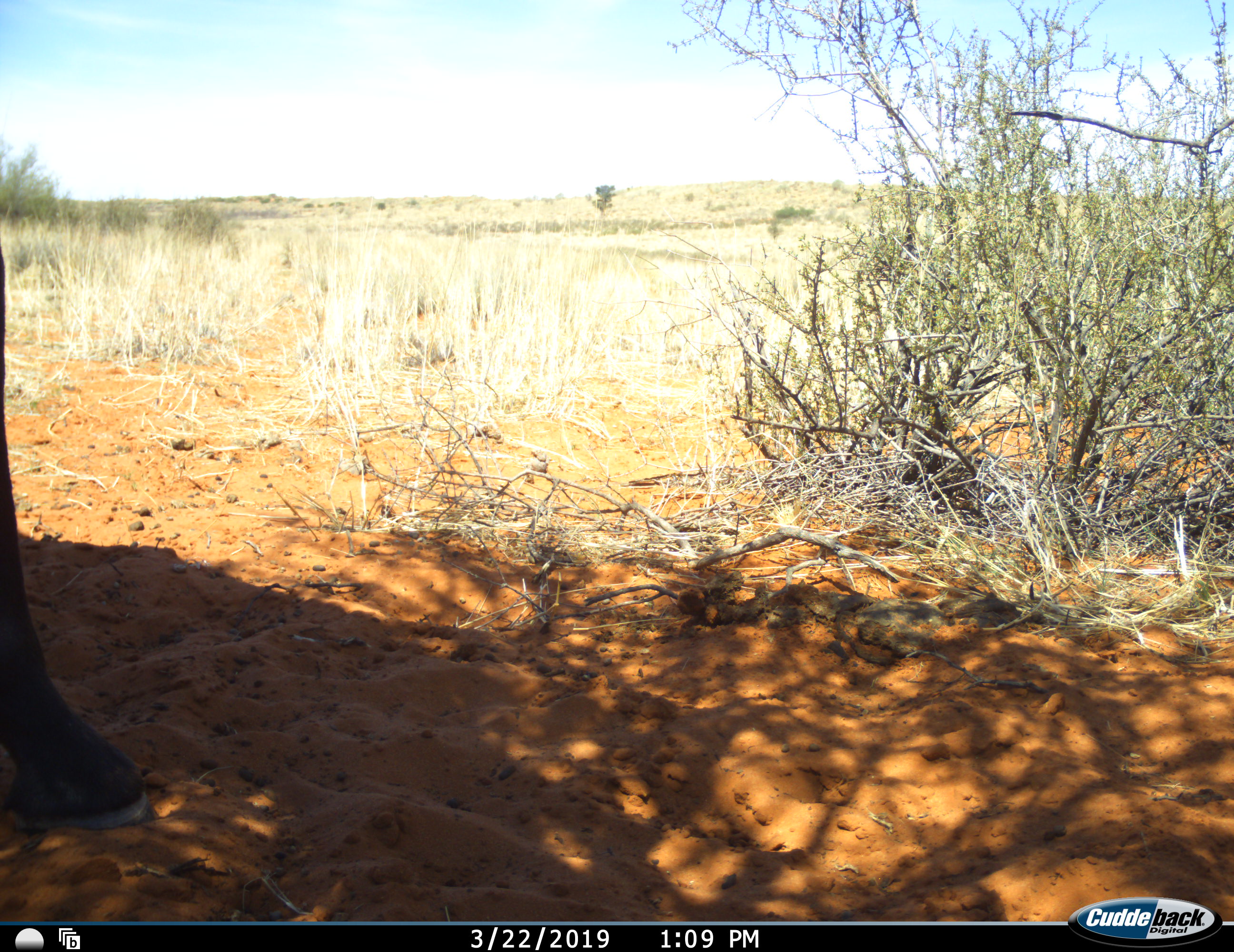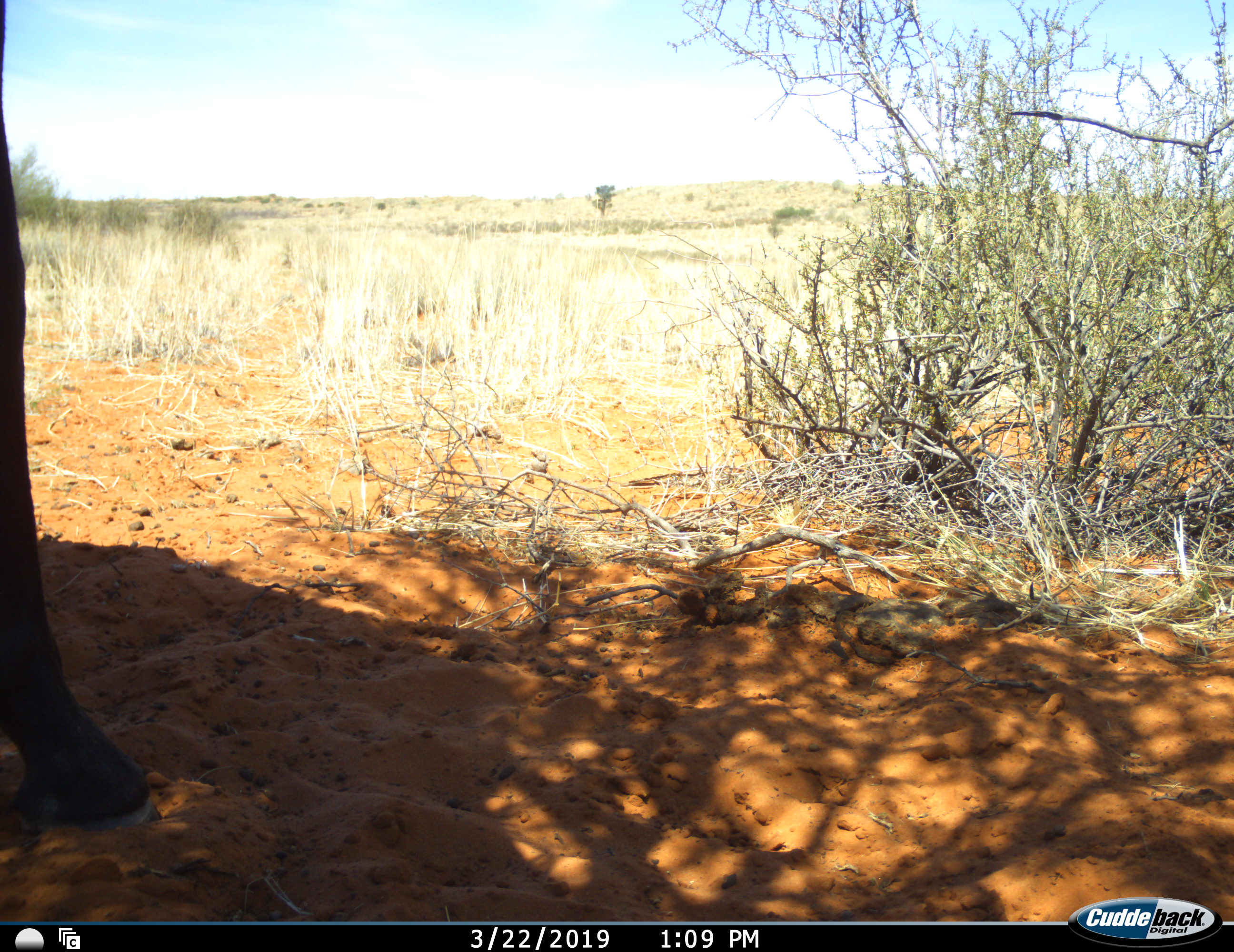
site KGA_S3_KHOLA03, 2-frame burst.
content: unidentified animal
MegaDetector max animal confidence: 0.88